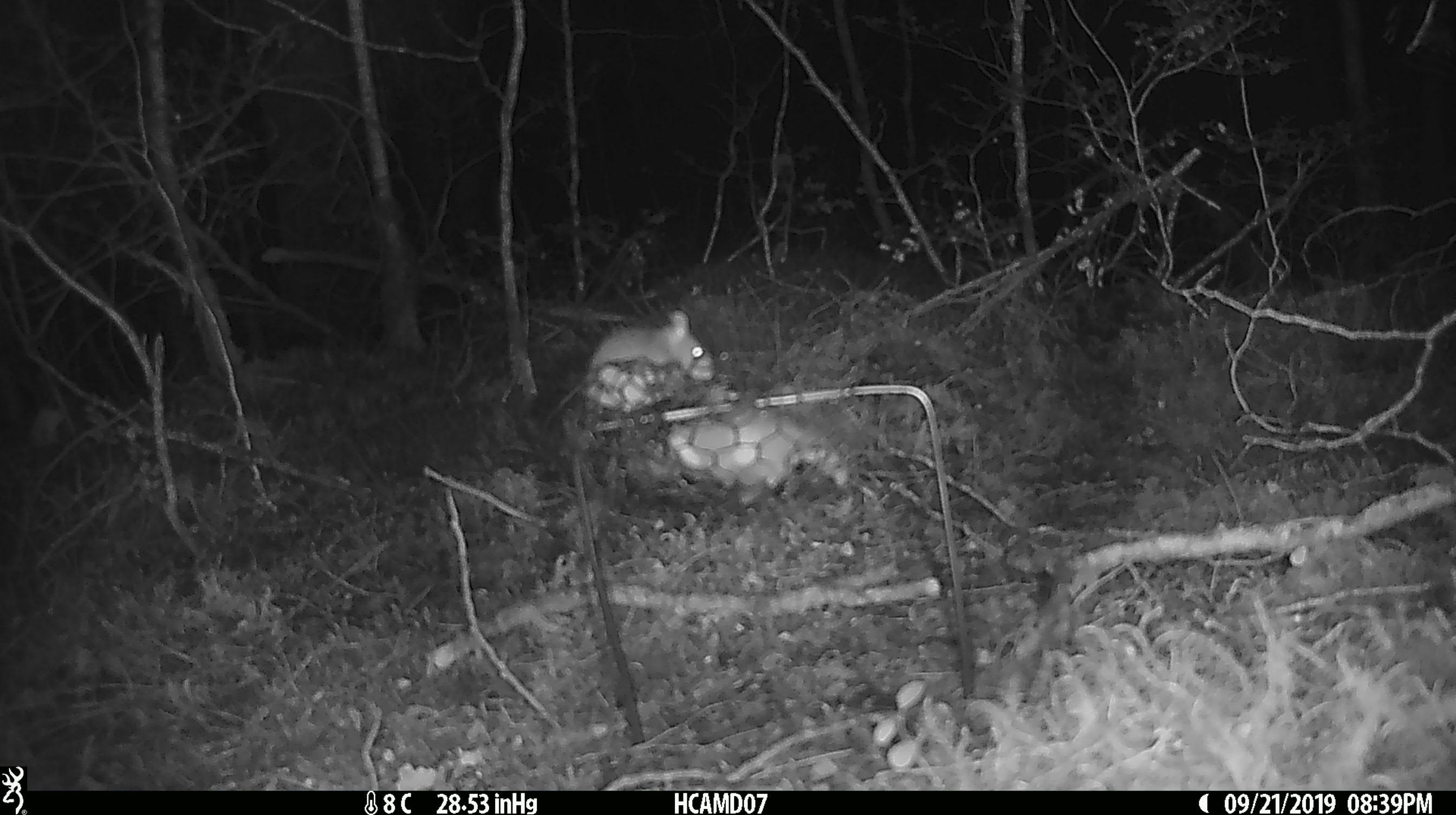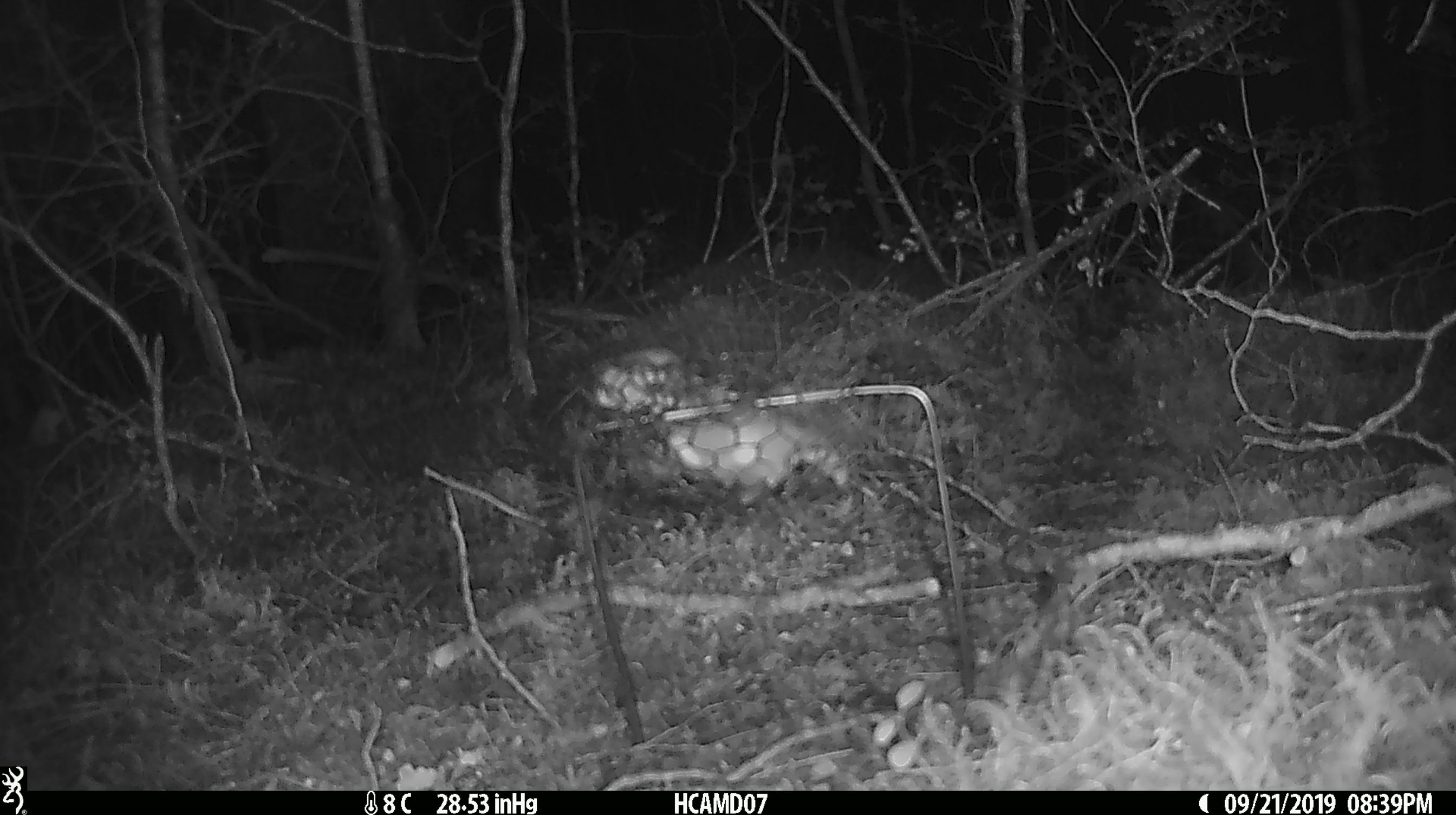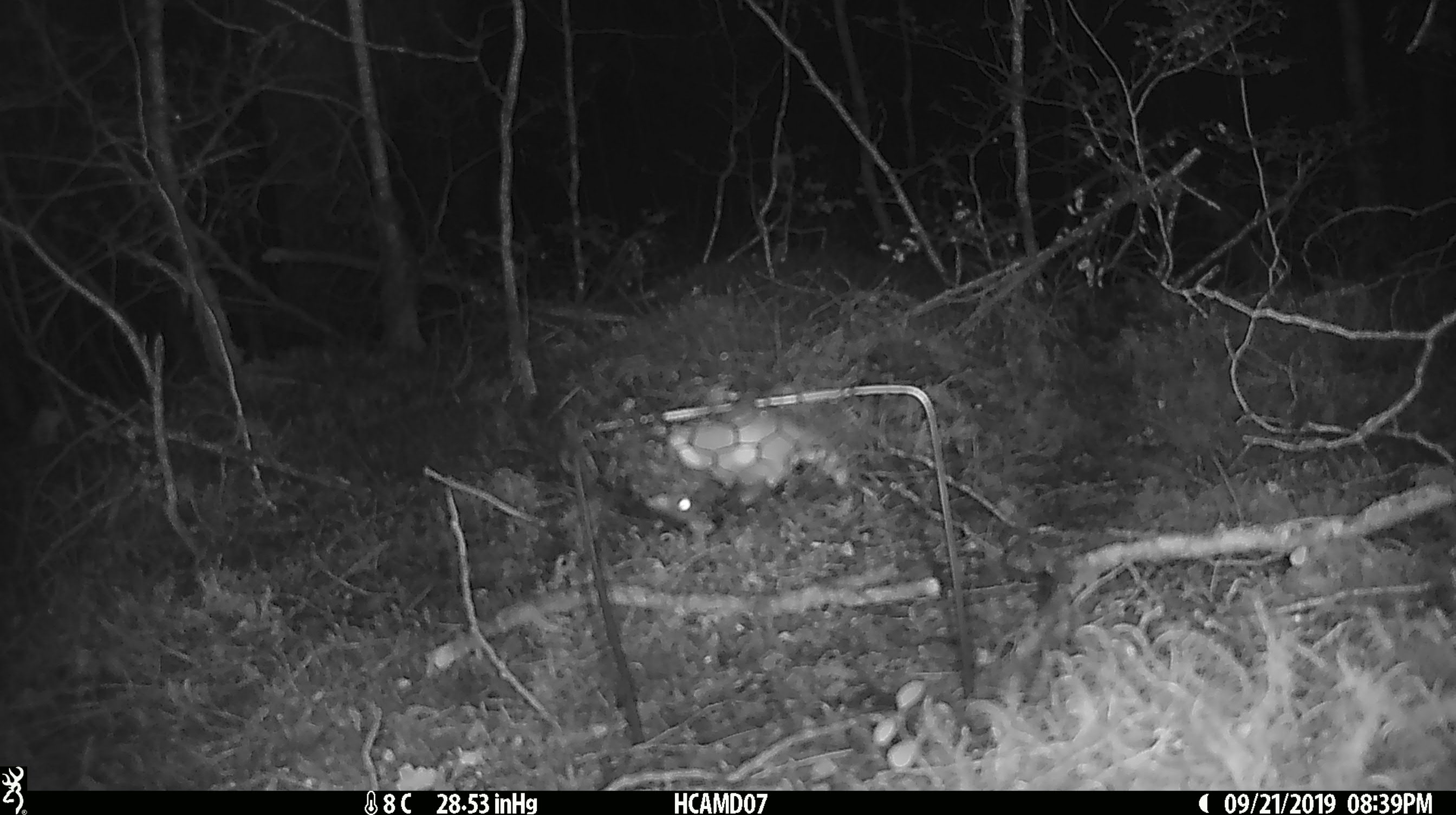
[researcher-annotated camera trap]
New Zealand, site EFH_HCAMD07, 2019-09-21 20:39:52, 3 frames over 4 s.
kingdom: Animalia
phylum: Chordata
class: Mammalia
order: Rodentia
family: Muridae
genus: Mus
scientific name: Mus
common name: mouse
Mouse (Mus).